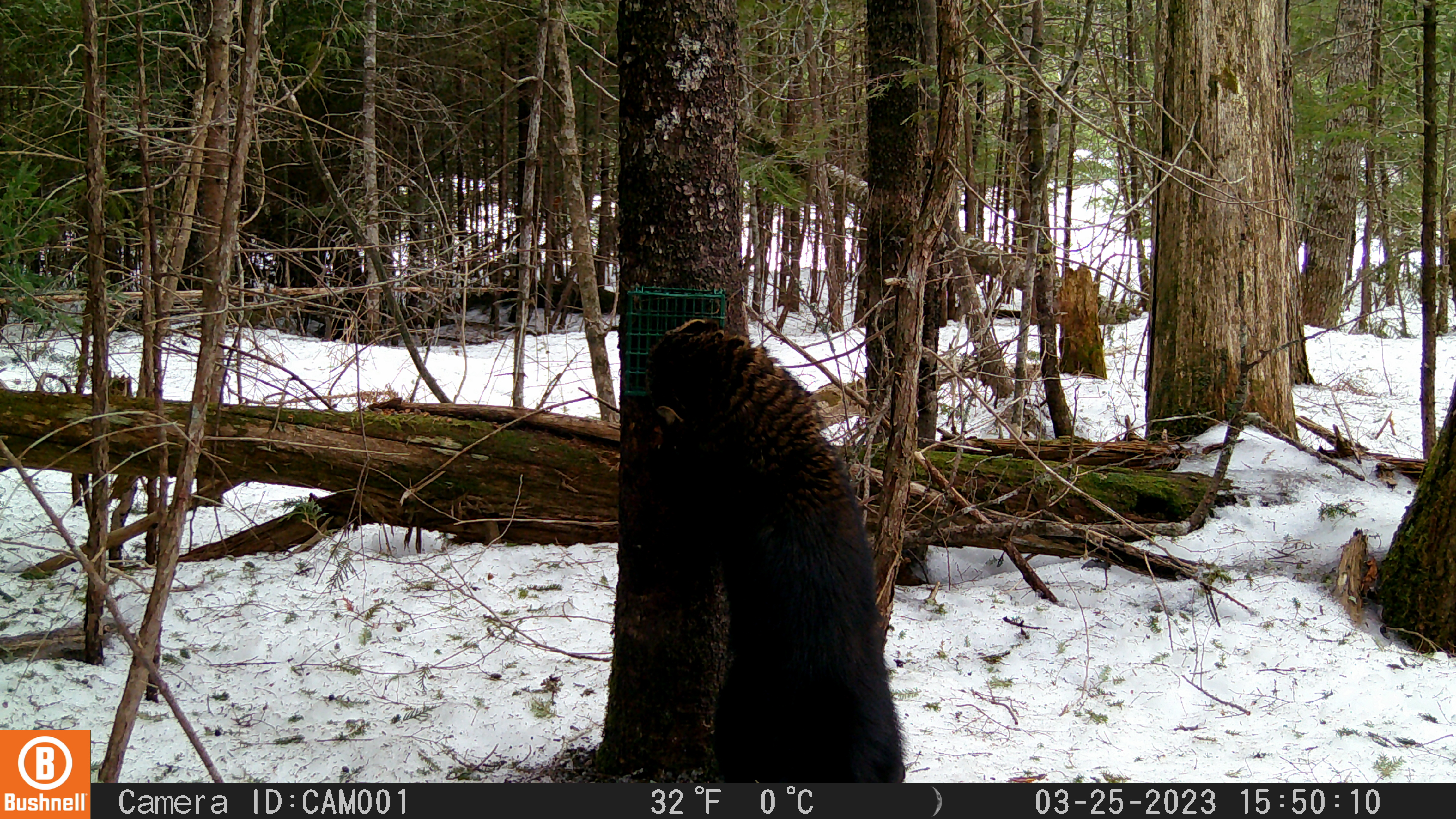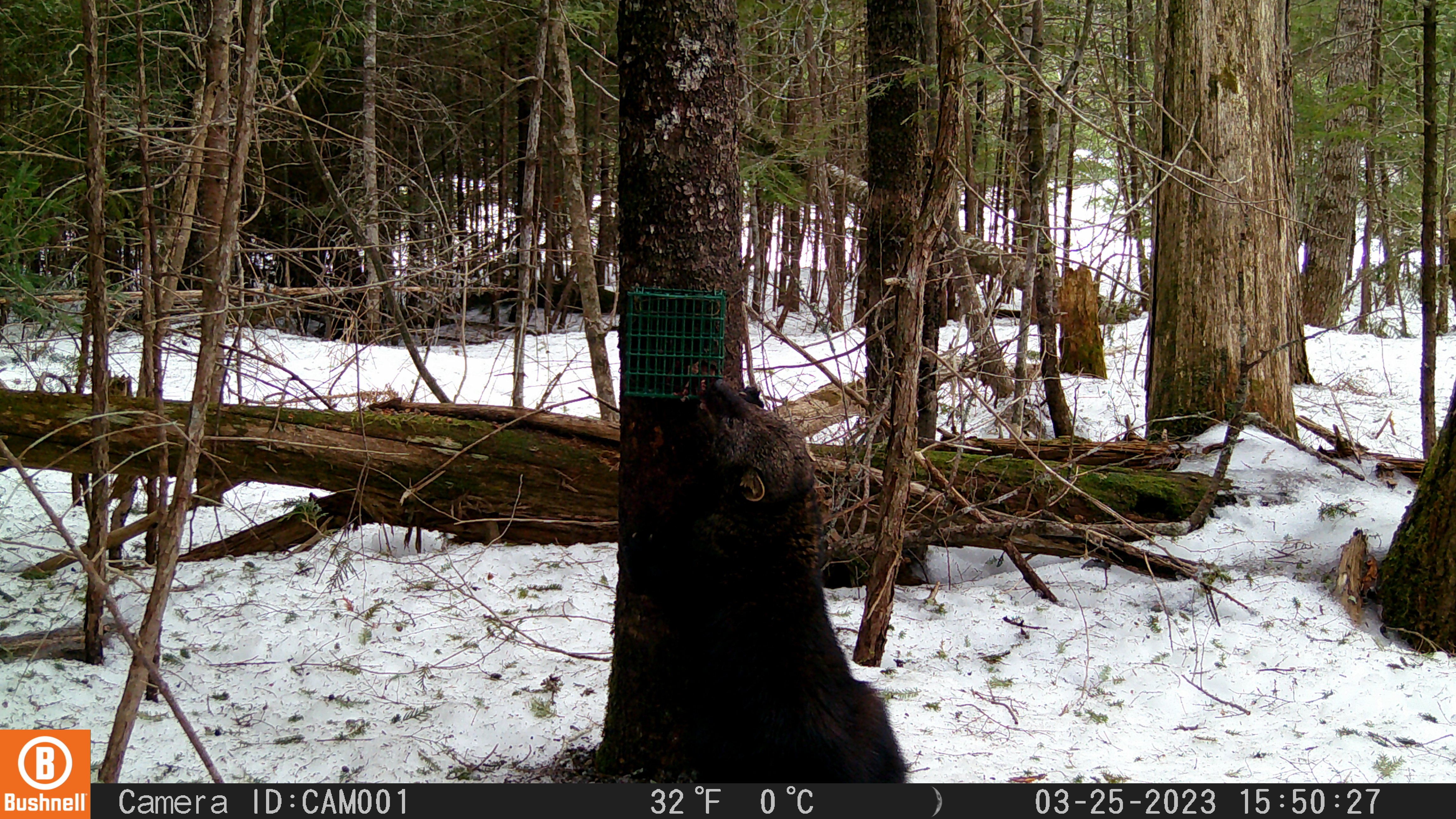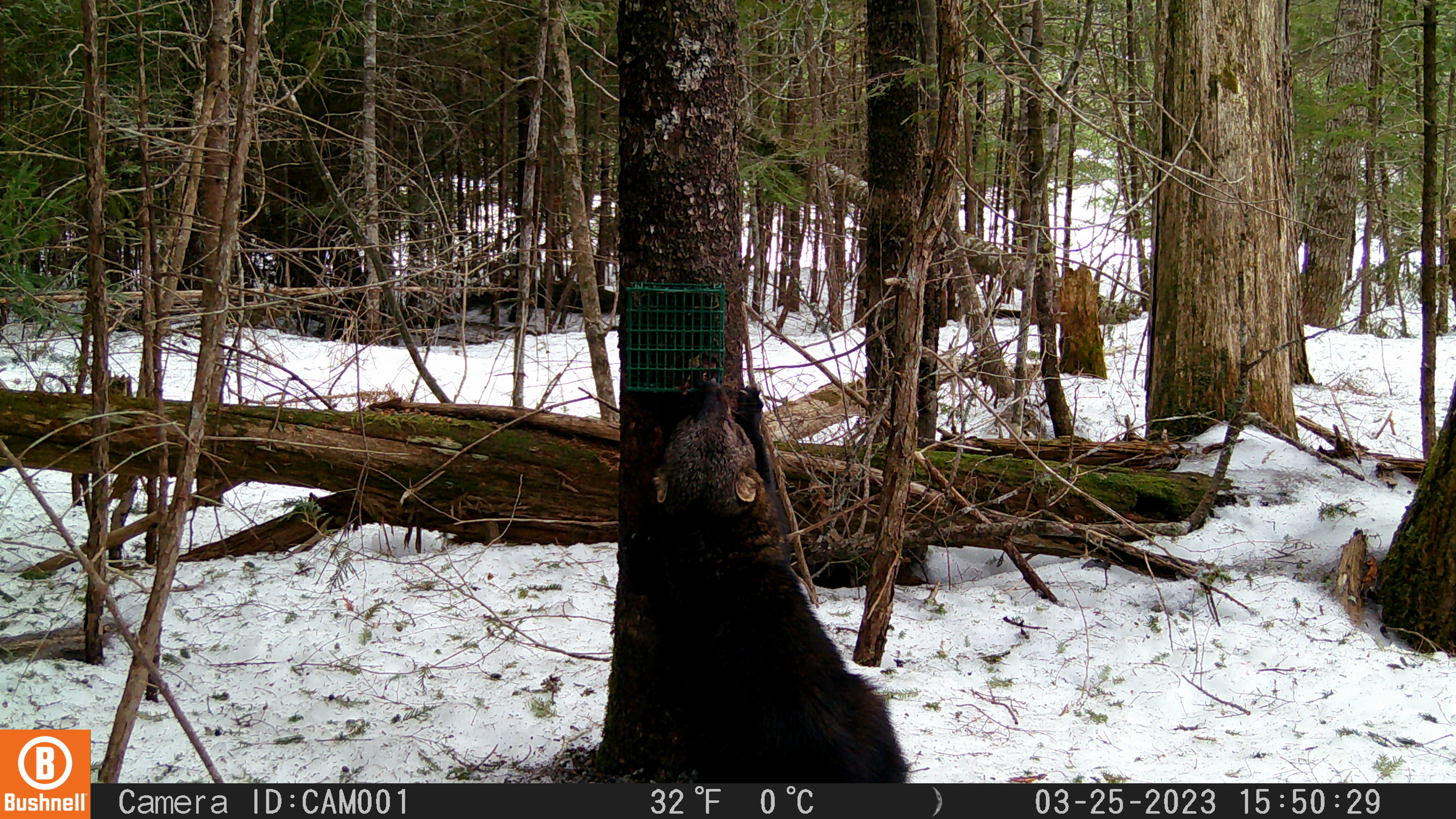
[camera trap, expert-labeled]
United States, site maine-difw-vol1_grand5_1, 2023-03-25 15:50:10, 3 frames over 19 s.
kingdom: Animalia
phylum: Chordata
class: Mammalia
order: Carnivora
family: Mustelidae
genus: Pekania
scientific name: Pekania pennanti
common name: fisher